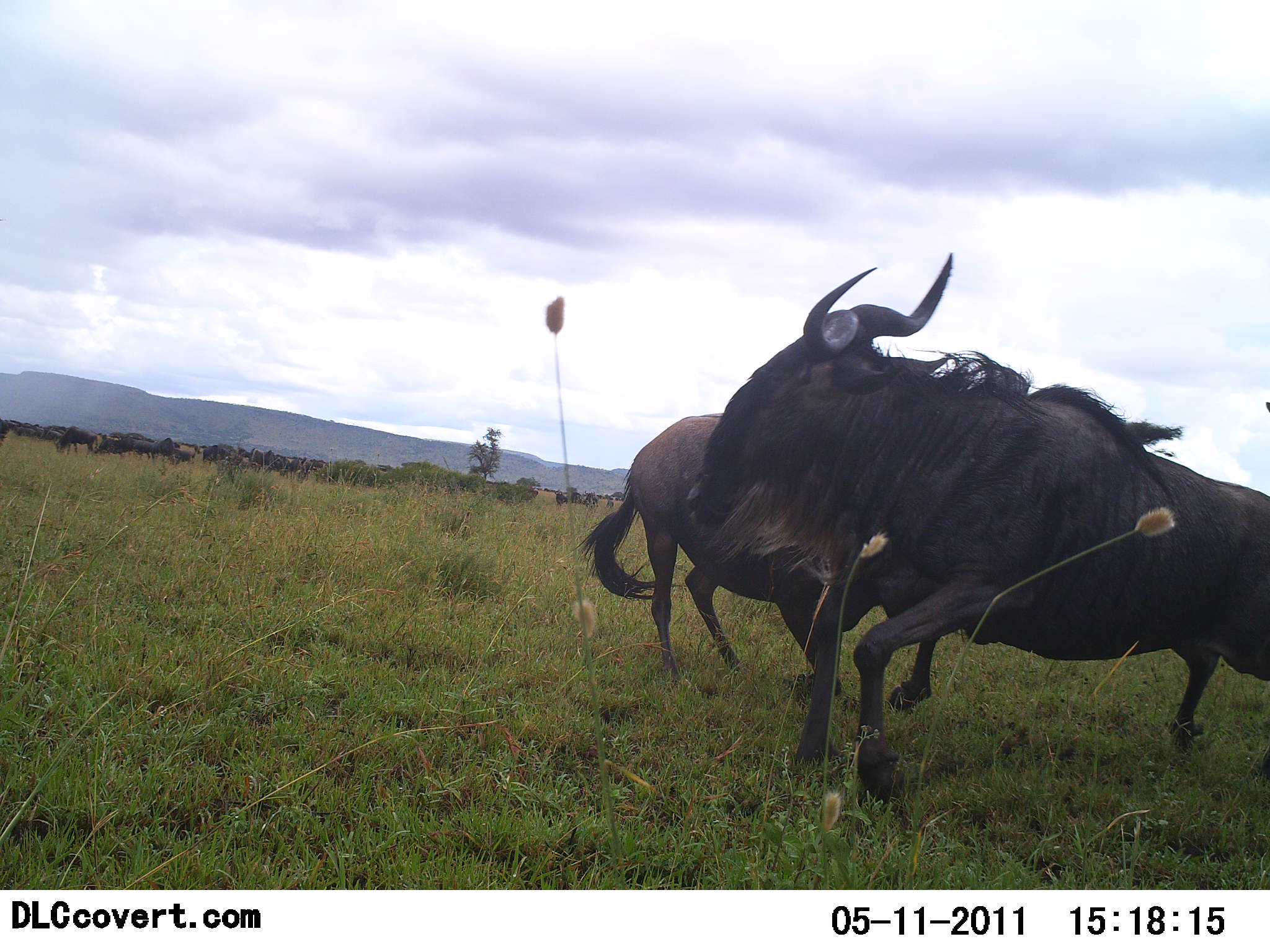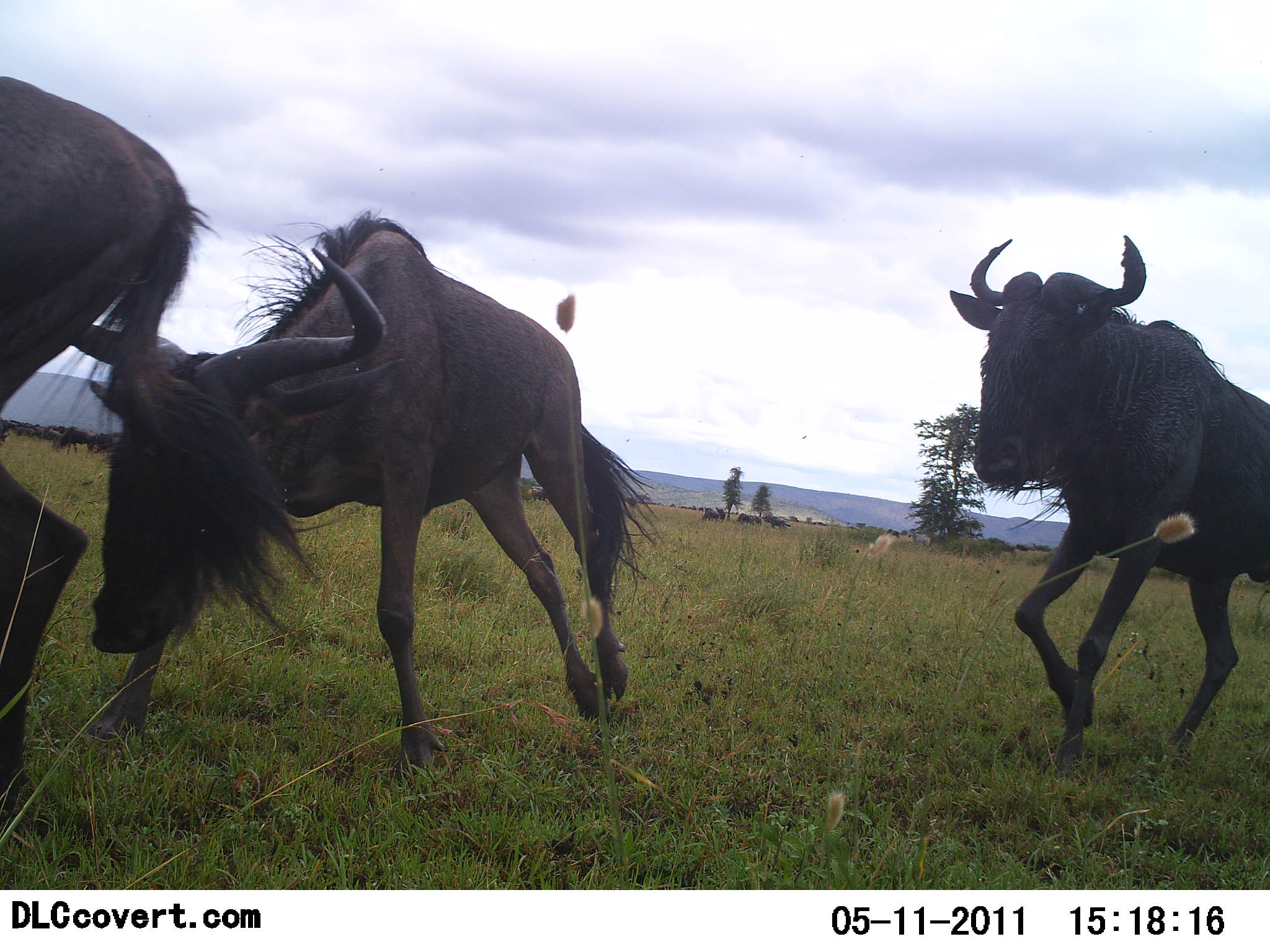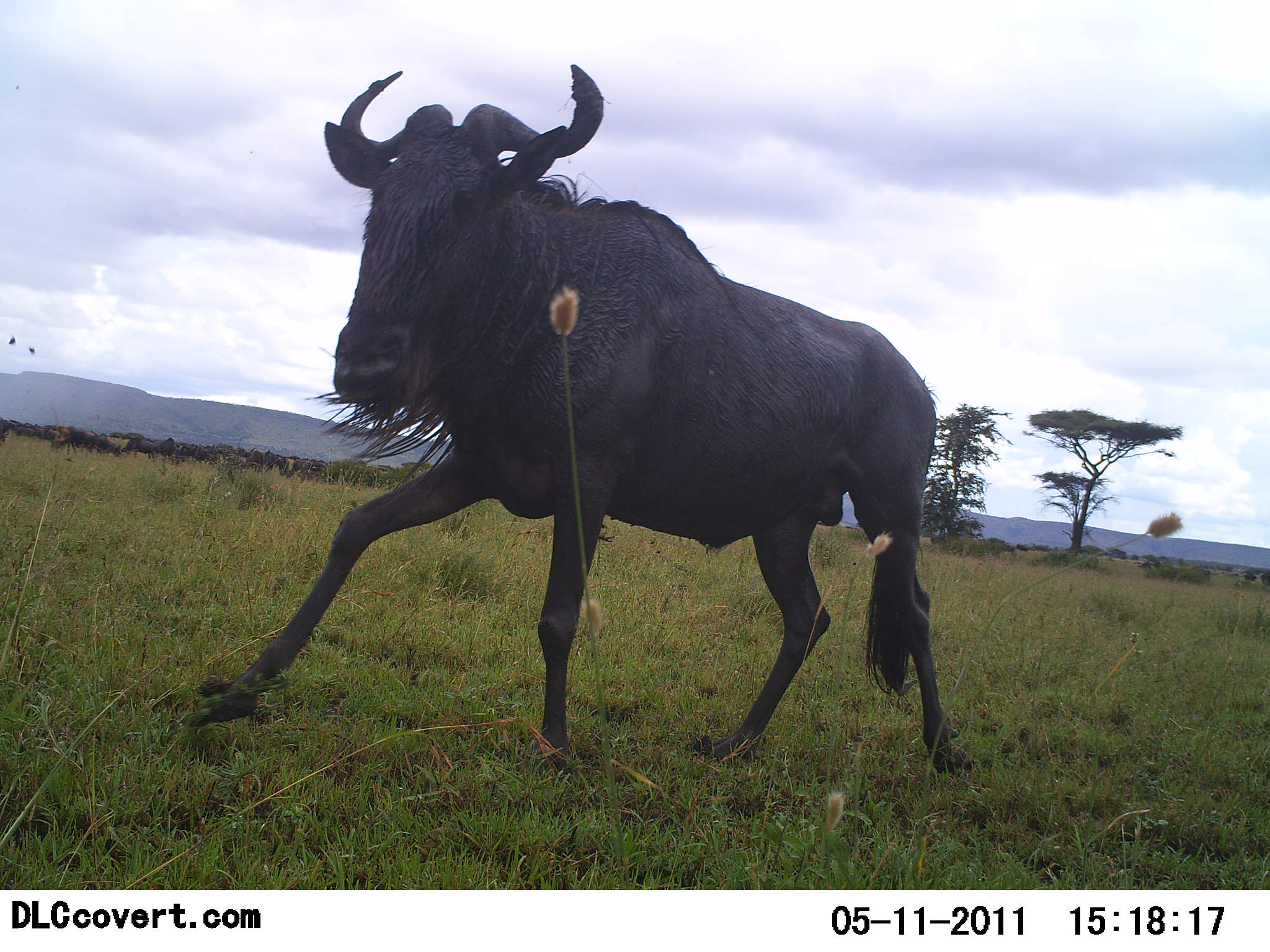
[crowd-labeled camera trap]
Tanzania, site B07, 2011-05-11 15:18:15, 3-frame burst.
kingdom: Animalia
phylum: Chordata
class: Mammalia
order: Artiodactyla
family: Bovidae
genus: Connochaetes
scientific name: Connochaetes taurinus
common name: blue wildebeest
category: wildebeest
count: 3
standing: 25%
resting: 0%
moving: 83%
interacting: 42%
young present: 0%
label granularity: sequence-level